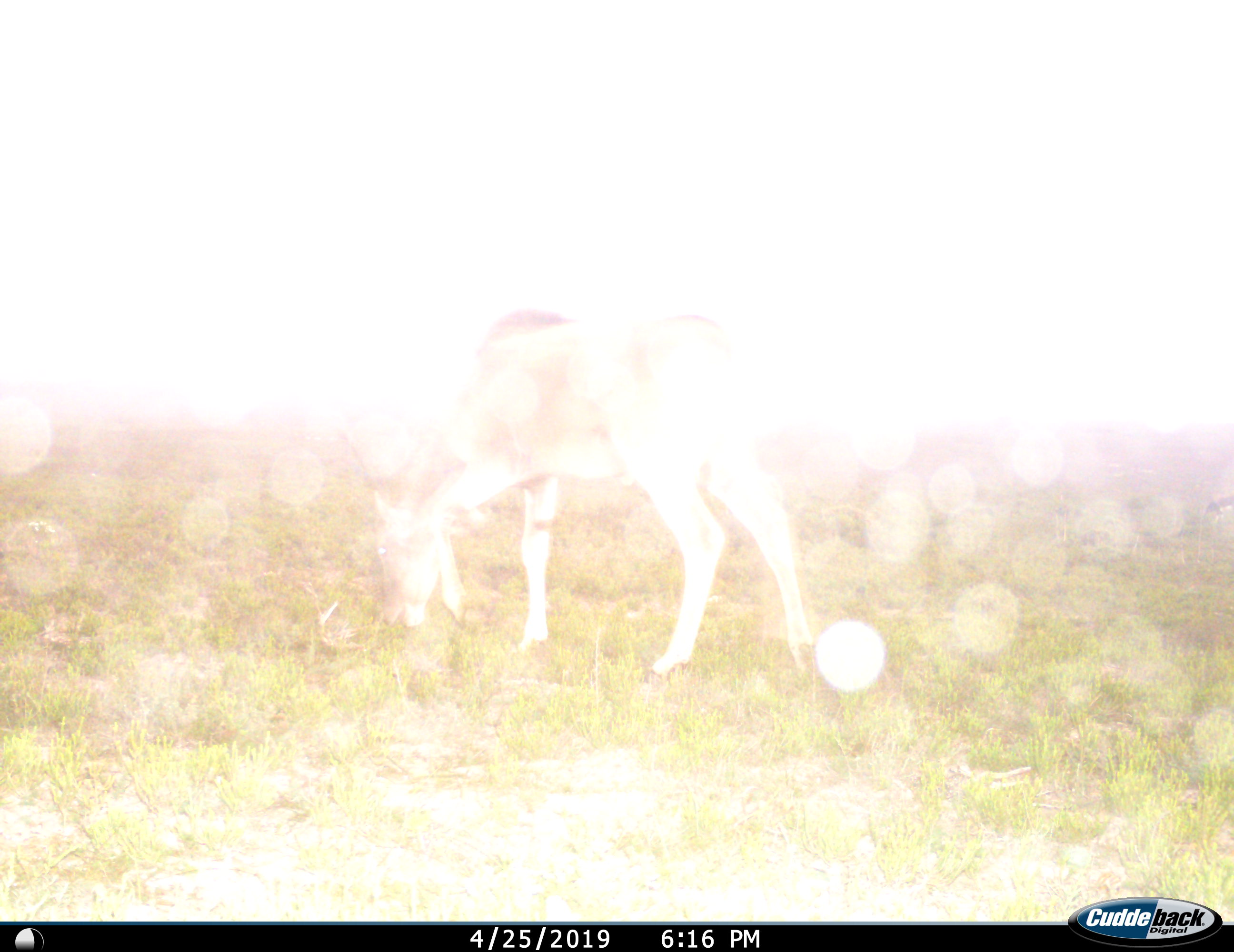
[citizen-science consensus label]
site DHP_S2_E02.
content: unidentified animal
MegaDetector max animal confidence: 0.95